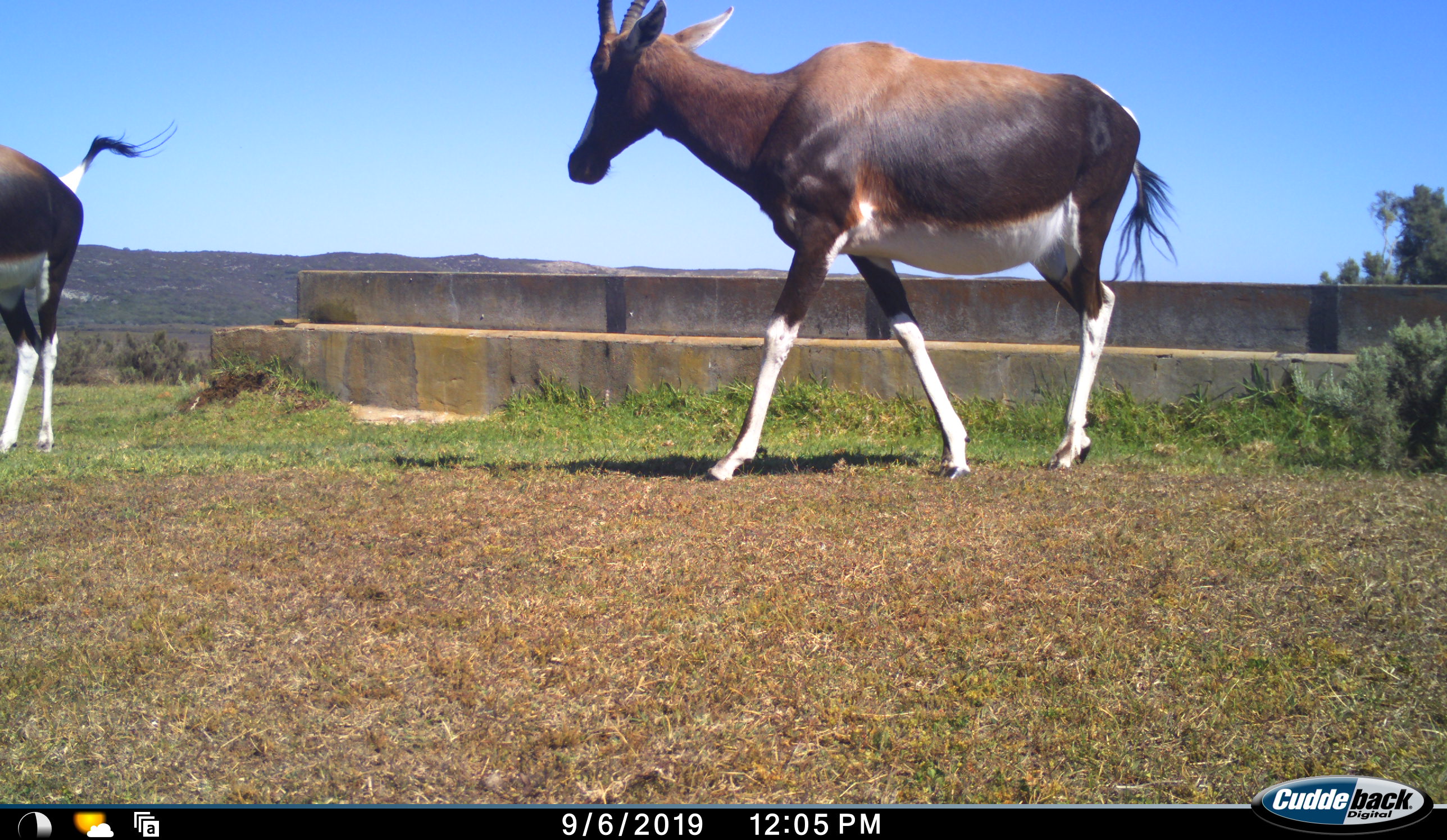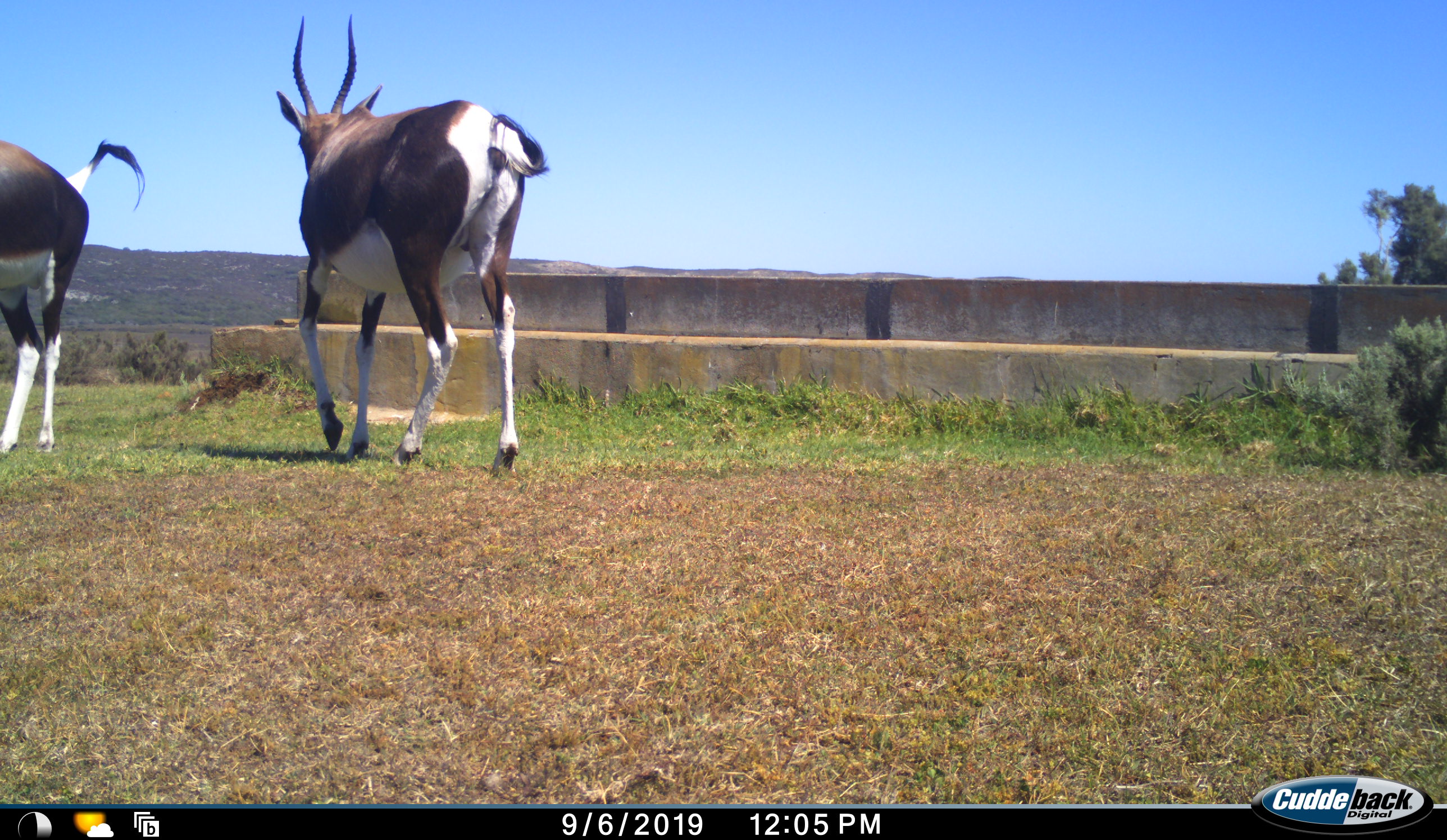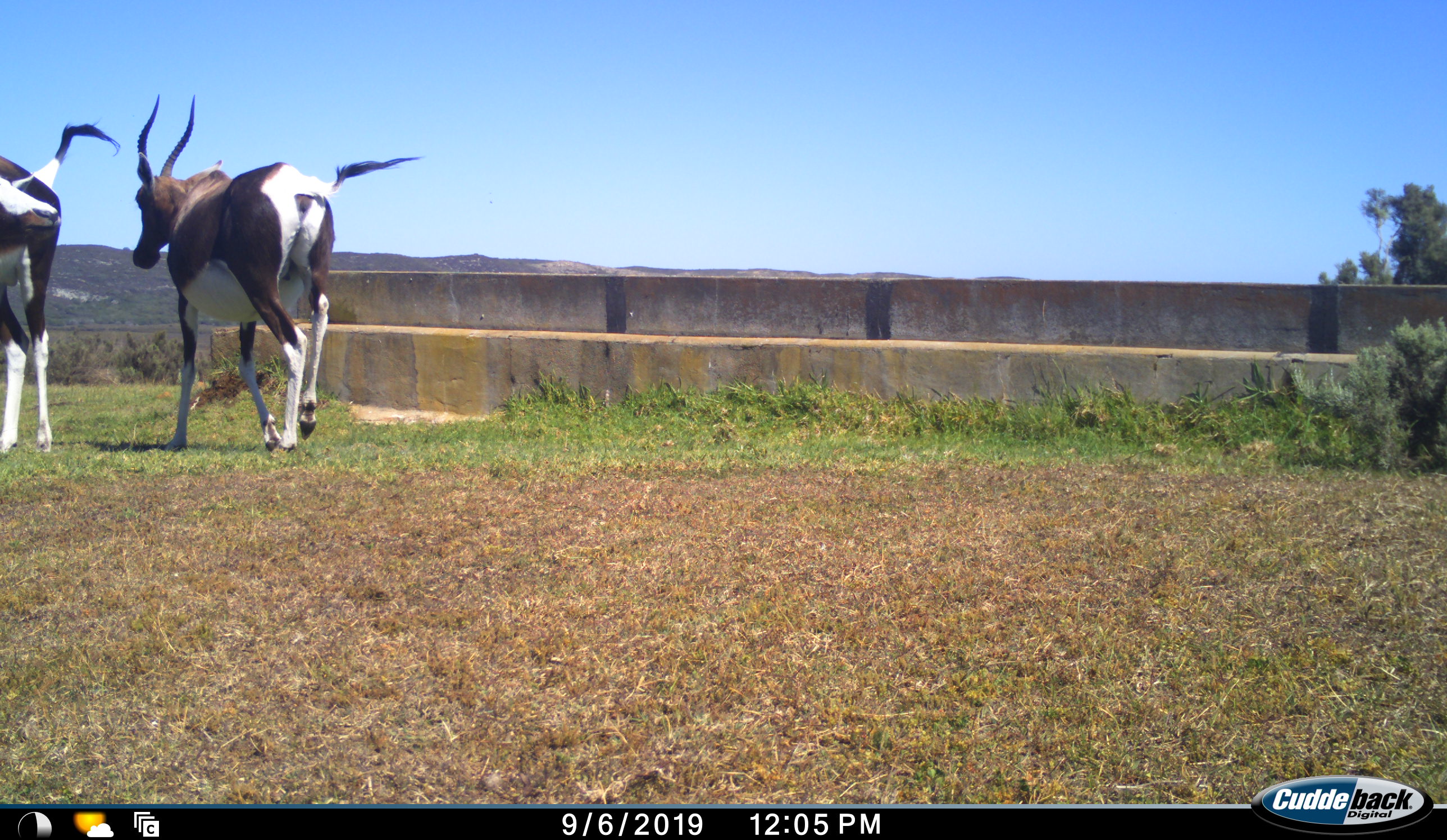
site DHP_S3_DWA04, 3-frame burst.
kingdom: Animalia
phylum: Chordata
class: Mammalia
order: Artiodactyla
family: Bovidae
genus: Damaliscus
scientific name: Damaliscus pygargus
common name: bontebok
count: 2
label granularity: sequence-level